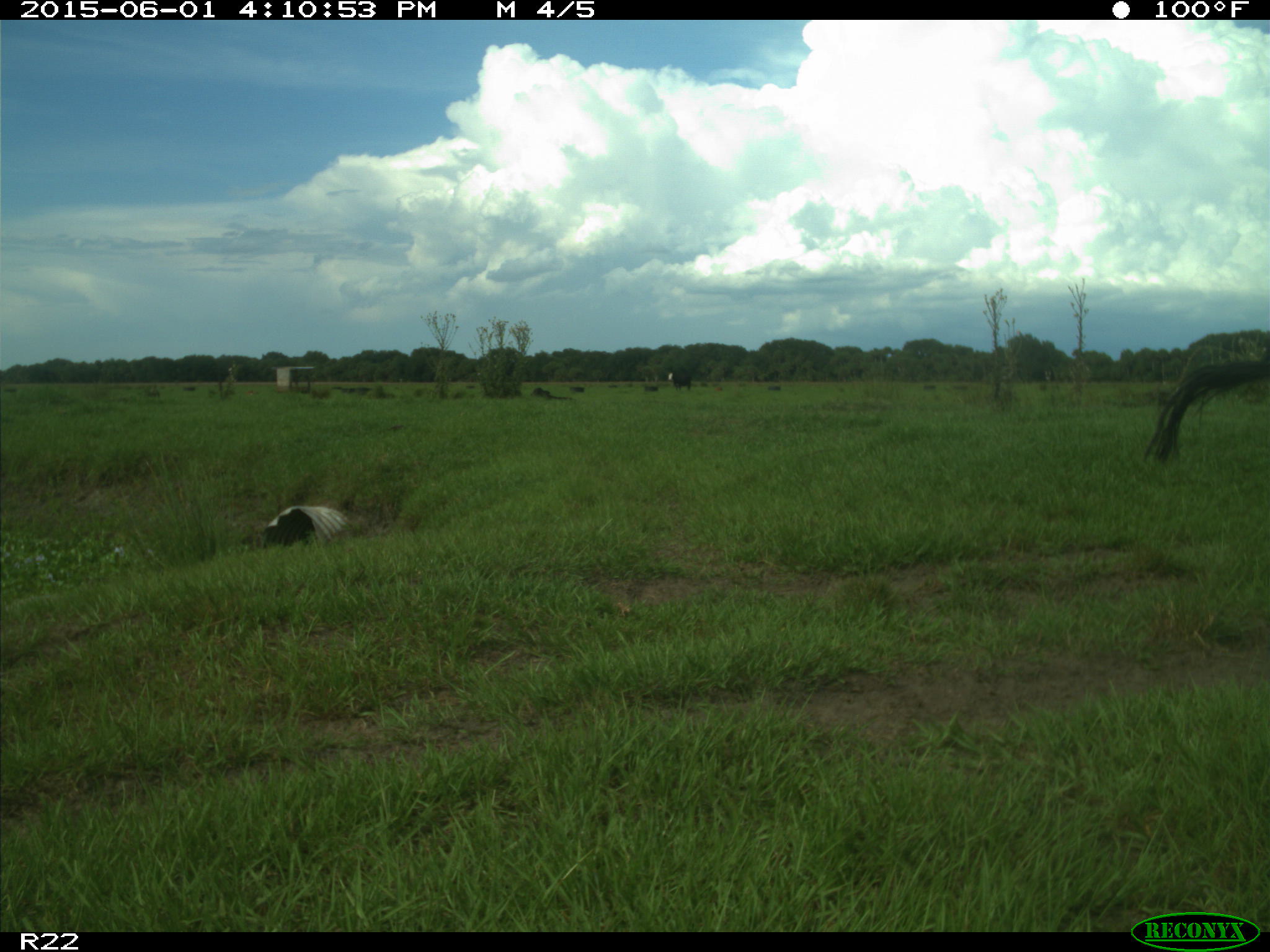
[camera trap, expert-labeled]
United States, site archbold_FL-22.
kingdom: Animalia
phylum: Chordata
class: Mammalia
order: Artiodactyla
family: Bovidae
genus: Bos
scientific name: Bos taurus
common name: domestic cow